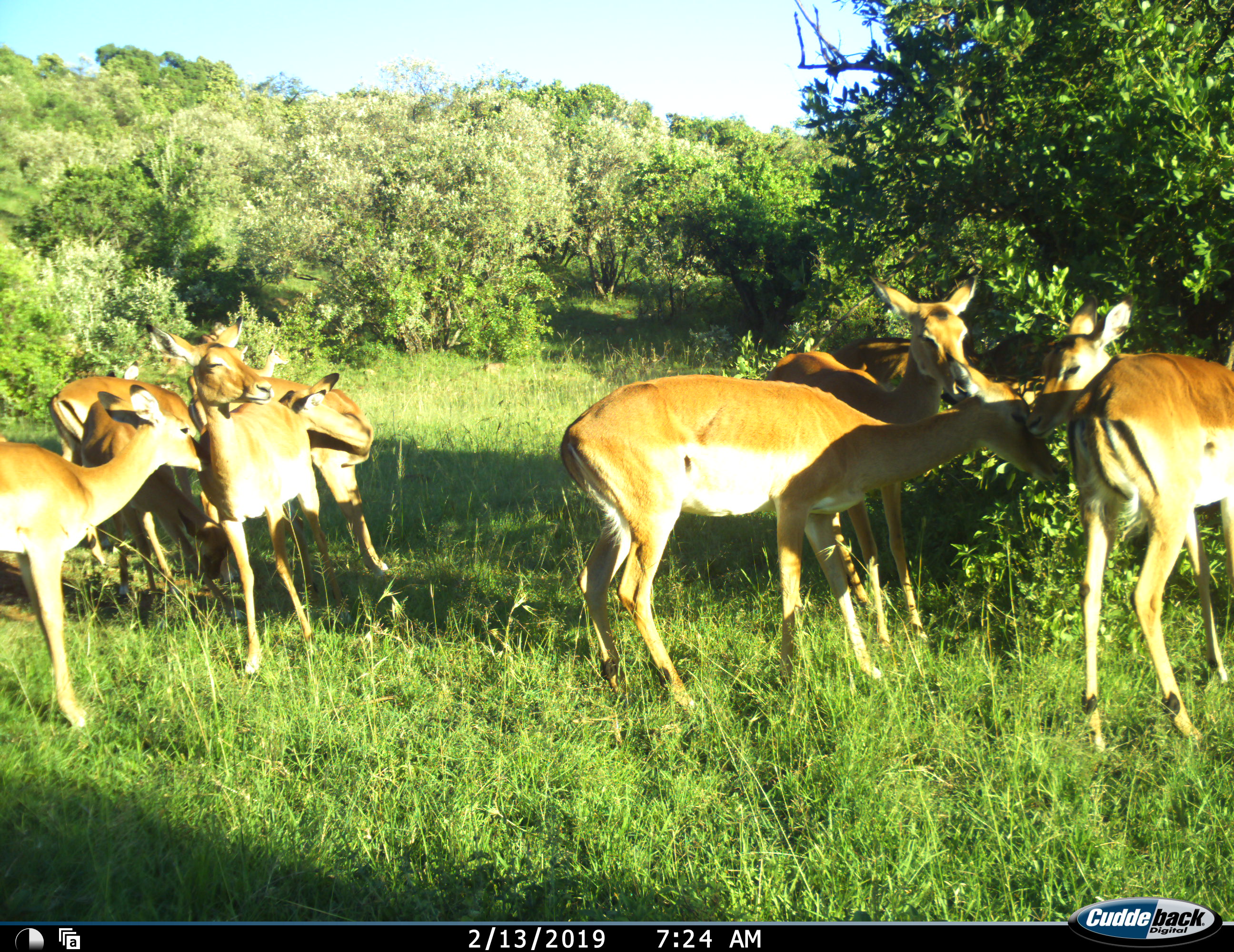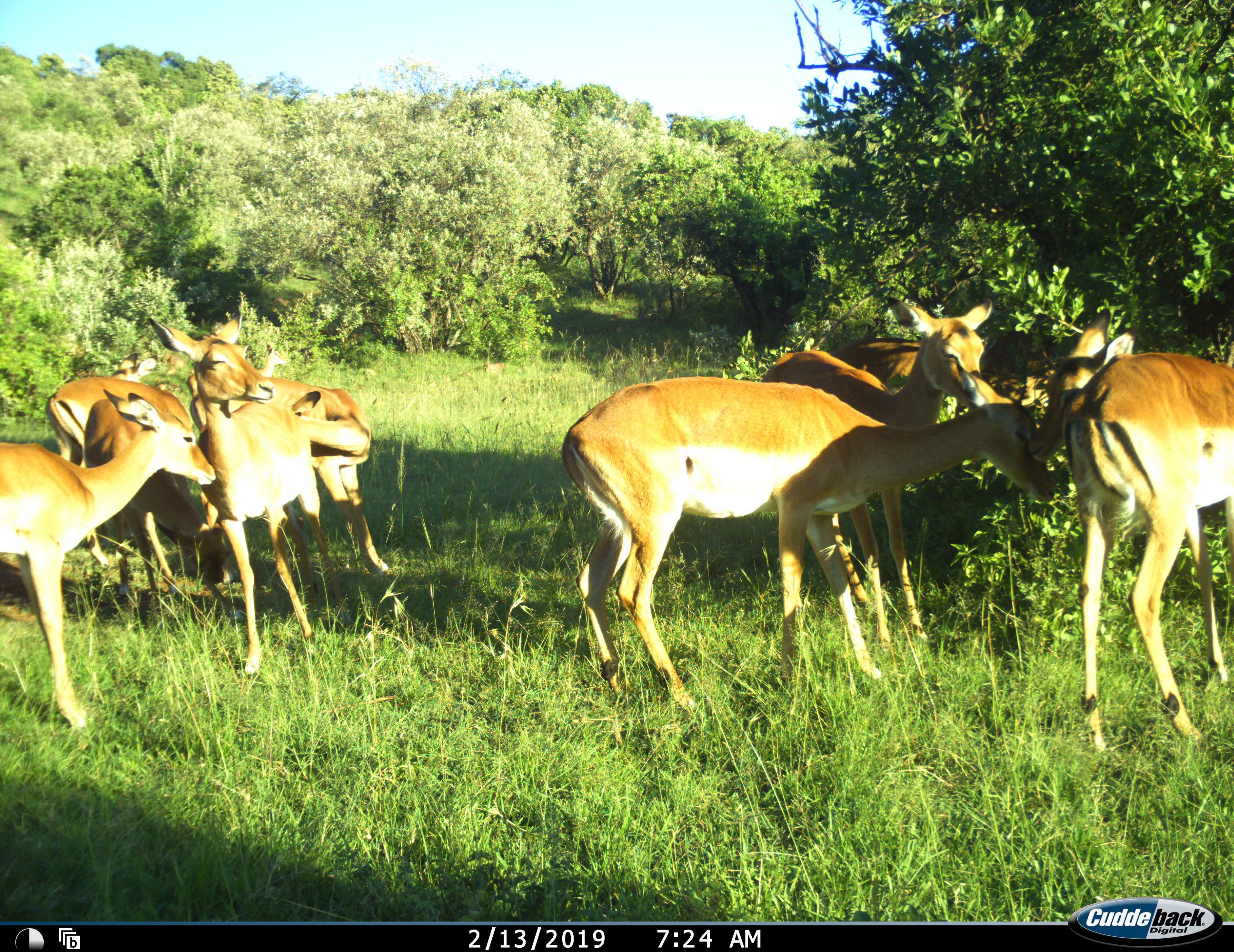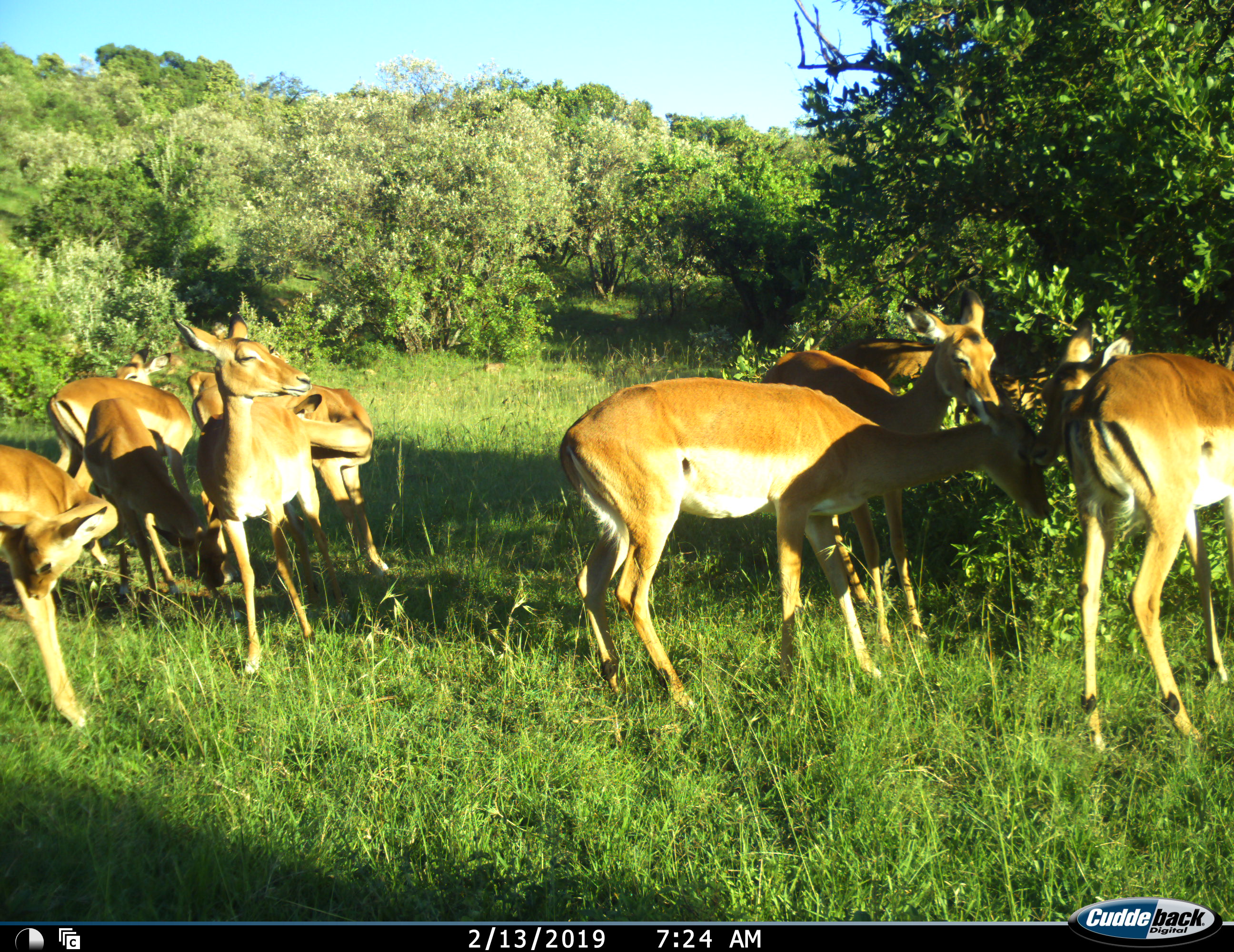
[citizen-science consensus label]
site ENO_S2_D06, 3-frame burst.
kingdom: Animalia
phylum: Chordata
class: Mammalia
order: Artiodactyla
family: Bovidae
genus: Aepyceros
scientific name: Aepyceros melampus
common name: impala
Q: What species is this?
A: Impala (Aepyceros melampus).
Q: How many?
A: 10.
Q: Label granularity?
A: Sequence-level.